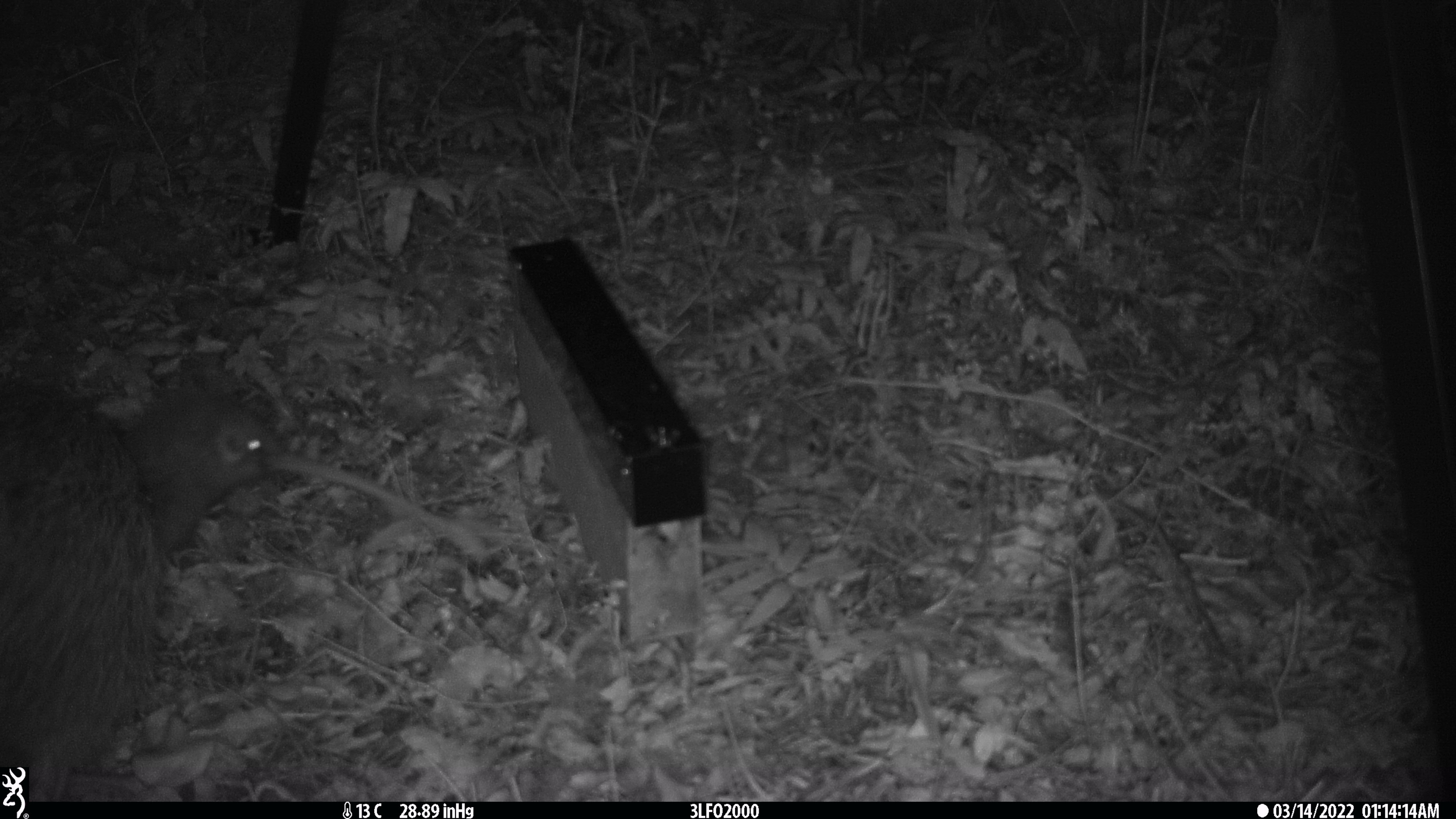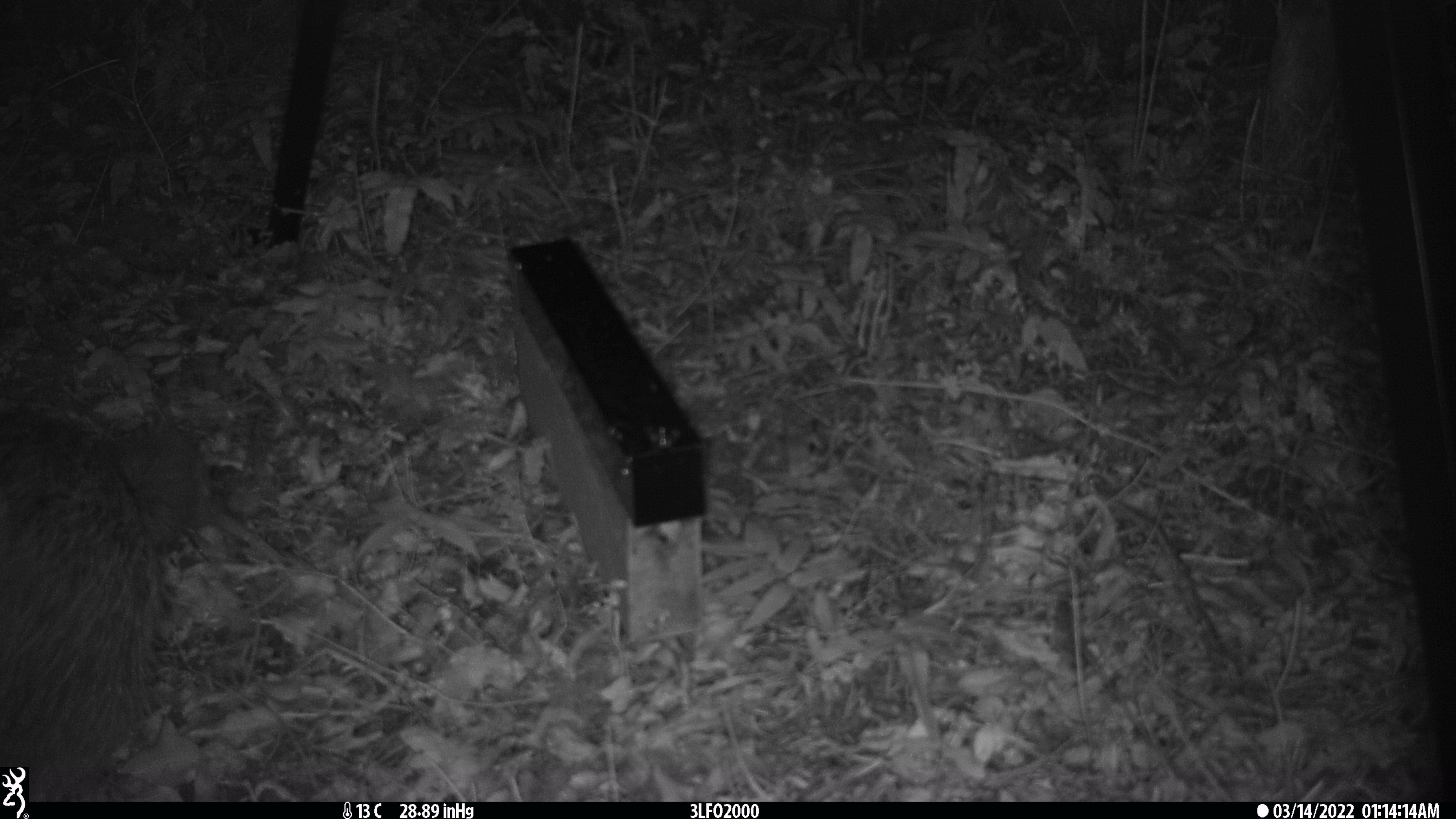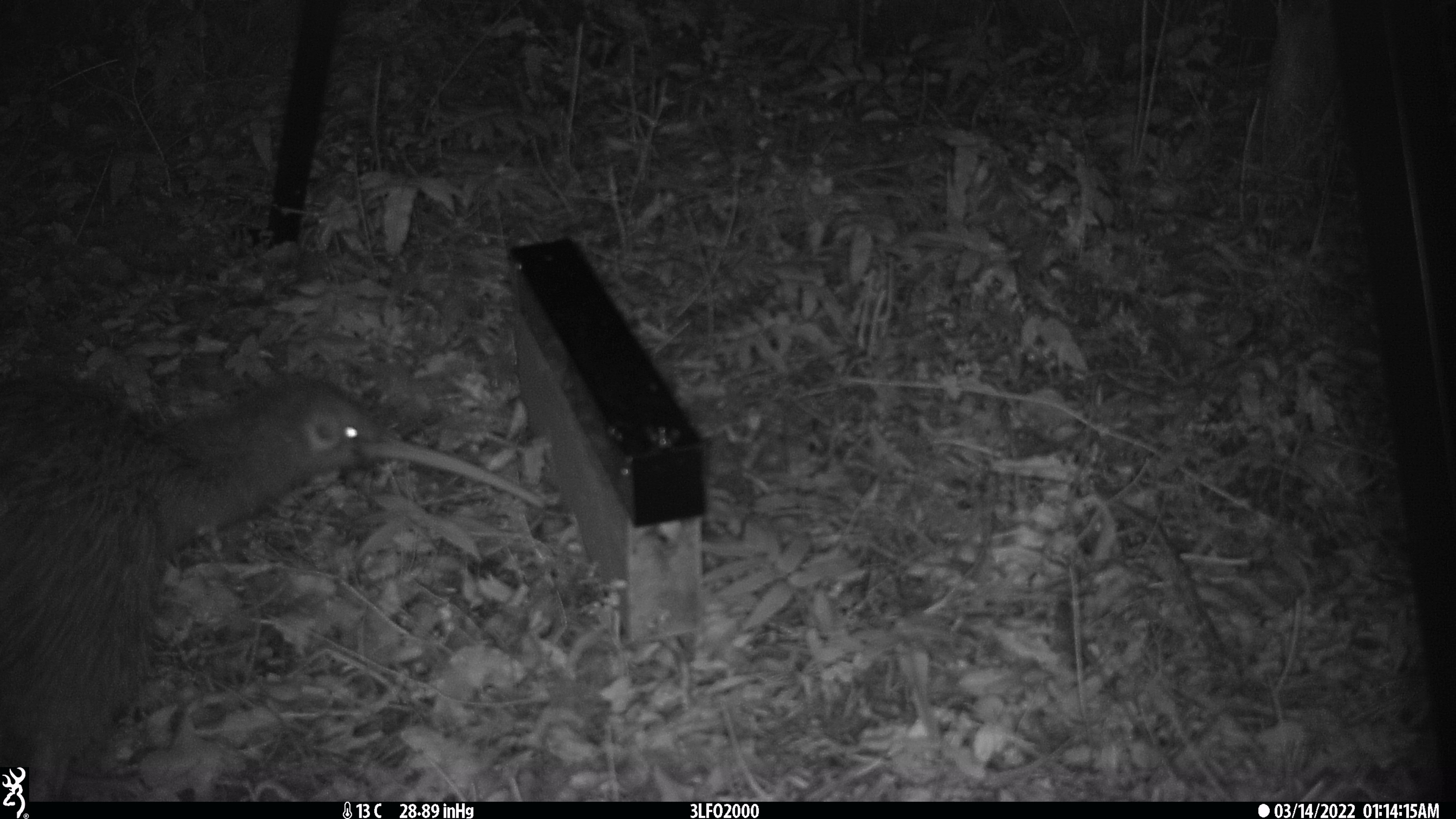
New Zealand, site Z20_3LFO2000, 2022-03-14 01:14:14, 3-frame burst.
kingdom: Animalia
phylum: Chordata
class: Aves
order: Apterygiformes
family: Apterygidae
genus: Apteryx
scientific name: Apteryx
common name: kiwi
Kiwi (Apteryx).